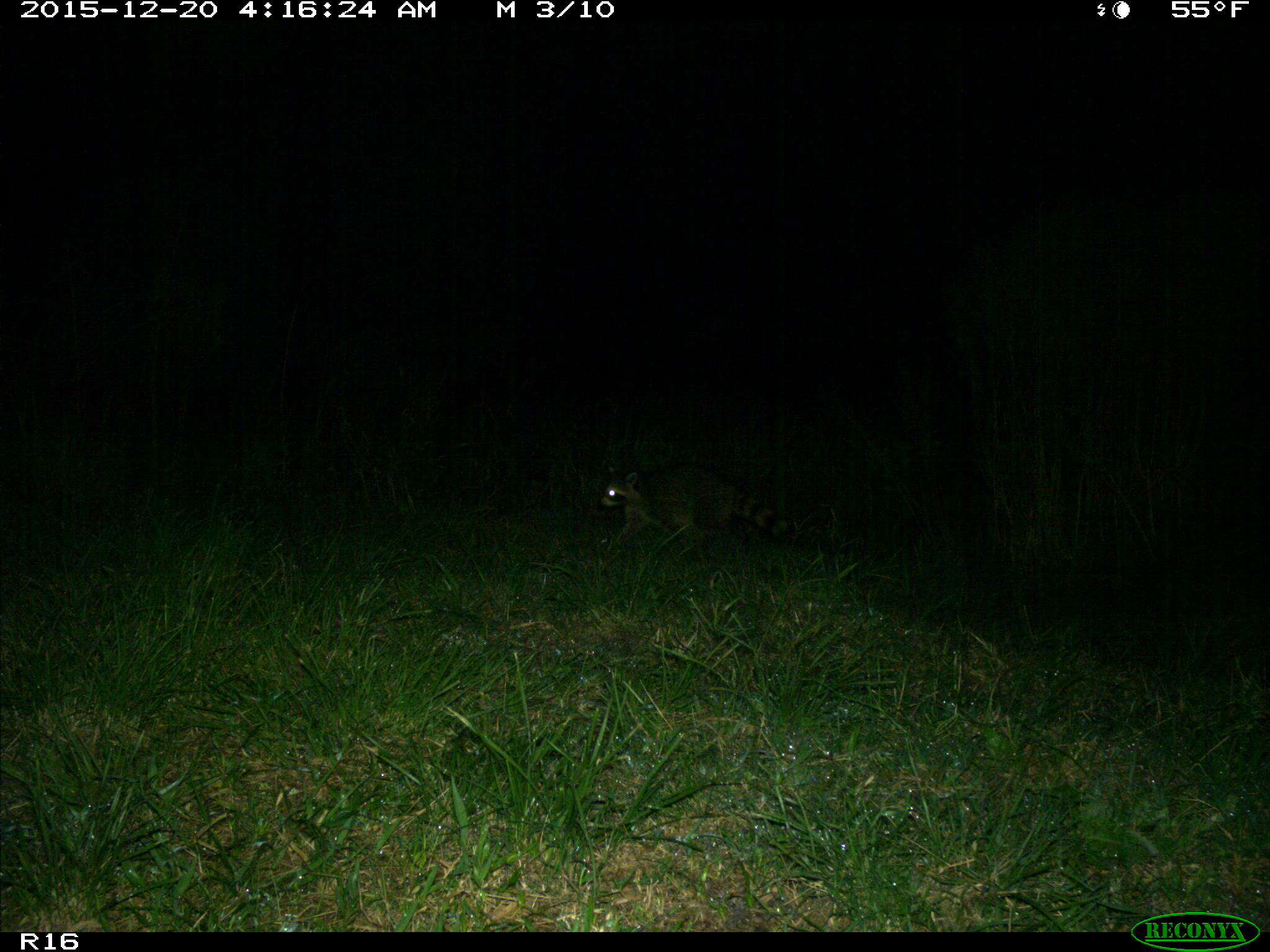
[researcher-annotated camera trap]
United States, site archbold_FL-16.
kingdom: Animalia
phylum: Chordata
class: Mammalia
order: Carnivora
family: Procyonidae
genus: Procyon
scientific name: Procyon lotor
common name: common raccoon